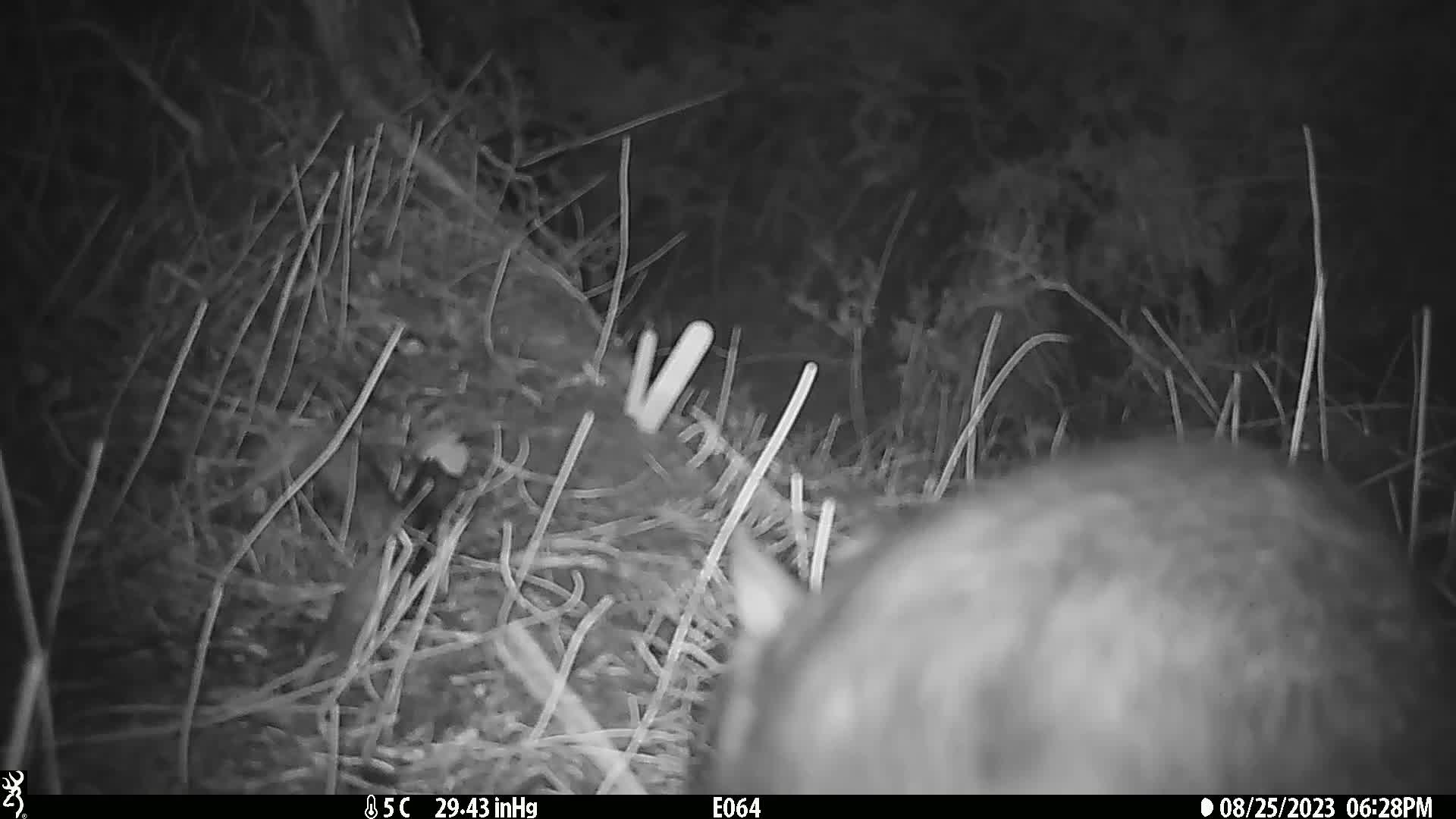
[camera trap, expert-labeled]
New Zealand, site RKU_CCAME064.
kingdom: Animalia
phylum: Chordata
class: Mammalia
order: Diprotodontia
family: Phalangeridae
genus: Trichosurus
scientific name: Trichosurus vulpecula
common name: common brushtail possum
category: possum